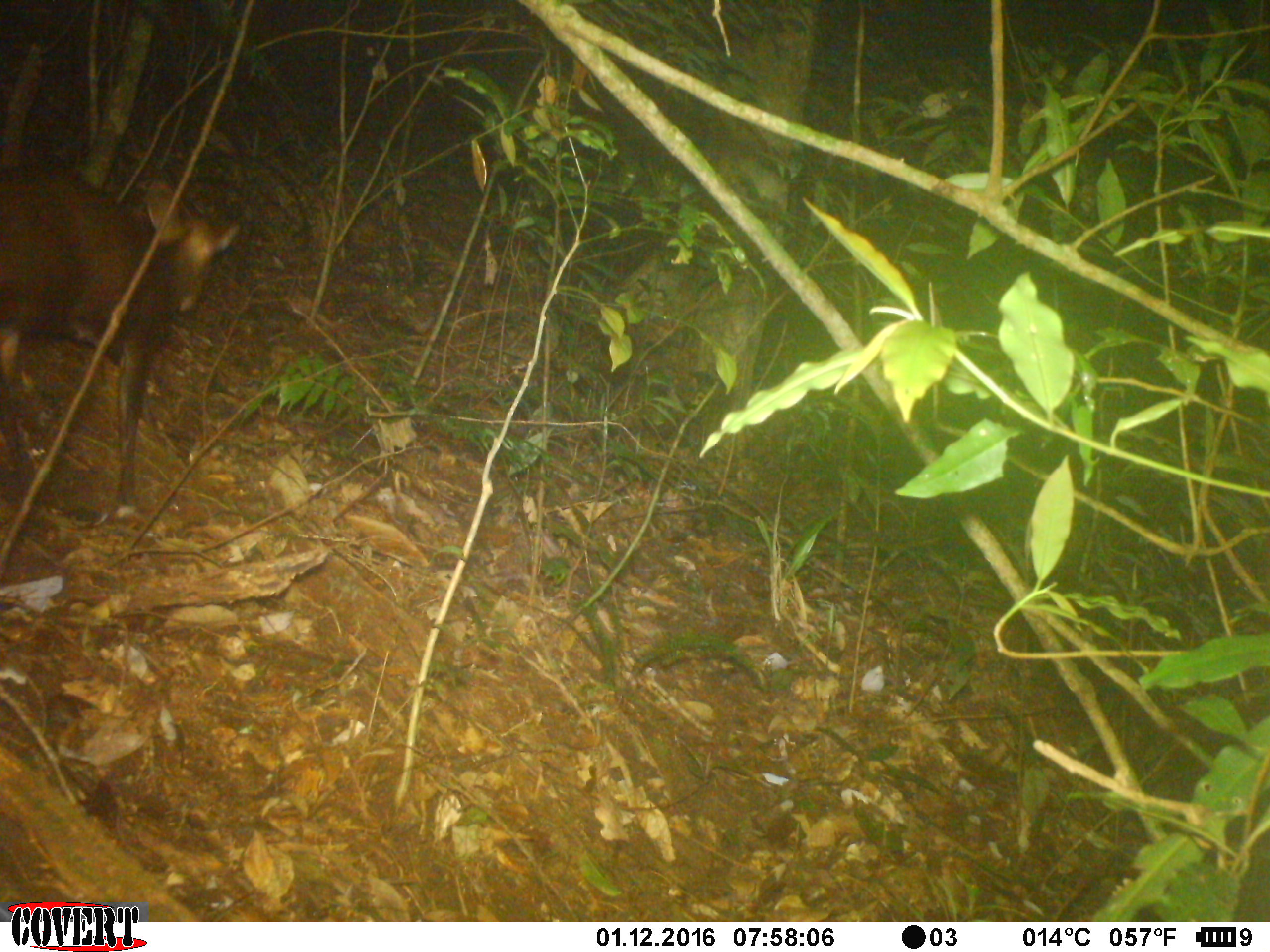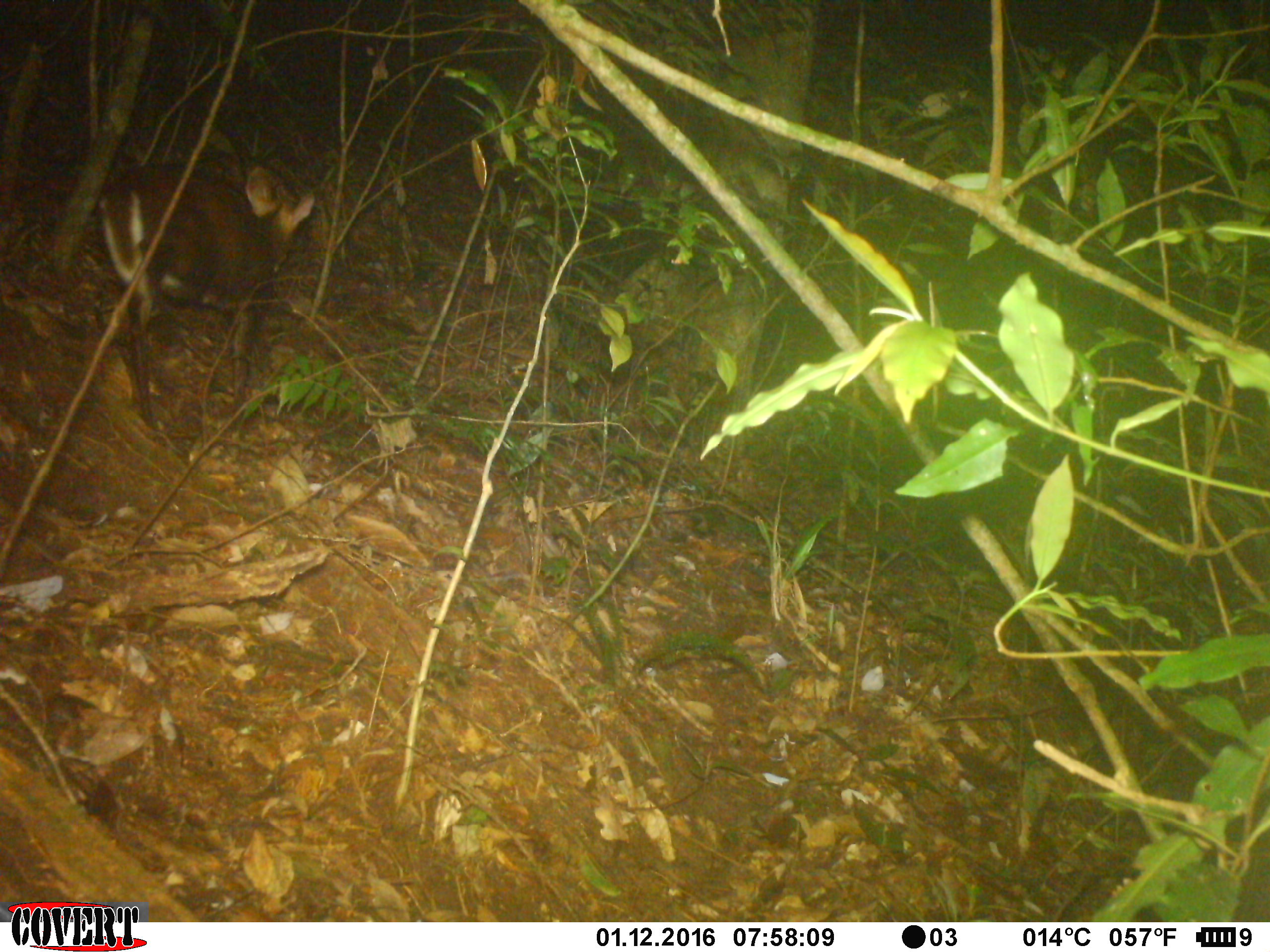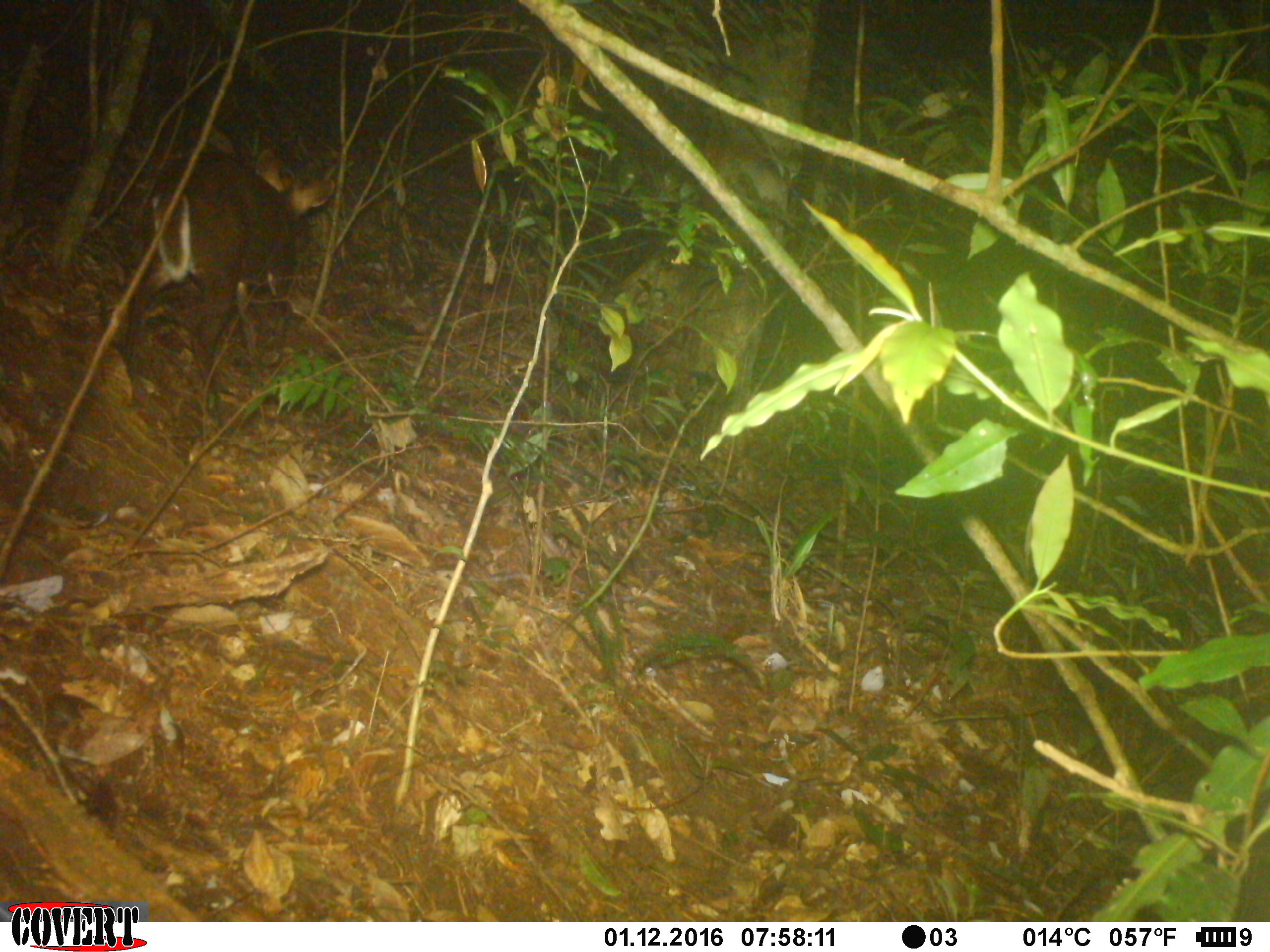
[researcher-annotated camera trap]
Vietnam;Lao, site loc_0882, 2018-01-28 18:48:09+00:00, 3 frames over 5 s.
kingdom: Animalia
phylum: Chordata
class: Mammalia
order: Artiodactyla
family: Cervidae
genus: Muntiacus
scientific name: Muntiacus rooseveltorum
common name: roosevelt's muntjac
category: roosevelts muntjac group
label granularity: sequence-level